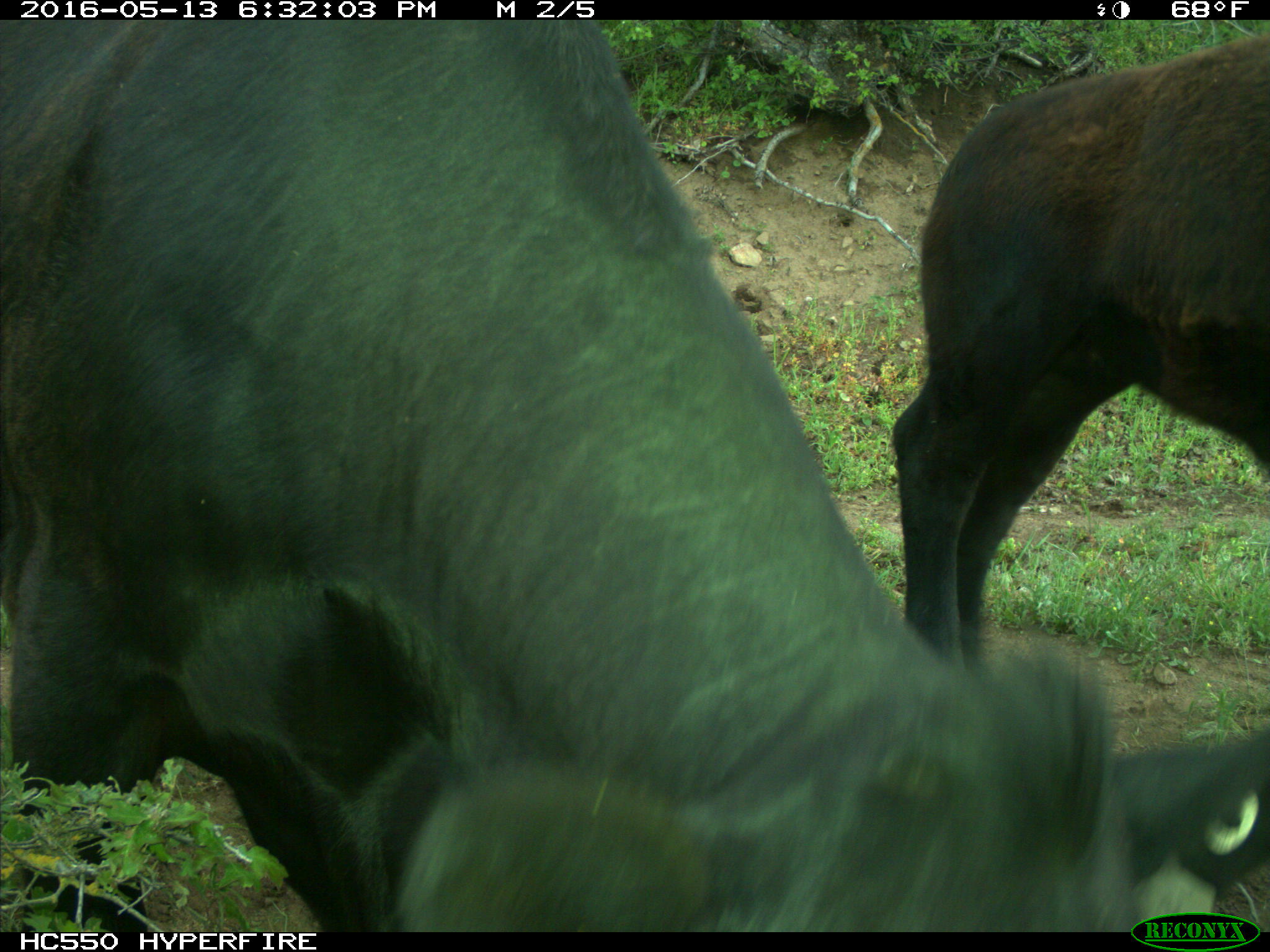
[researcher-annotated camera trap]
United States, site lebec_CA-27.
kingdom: Animalia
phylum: Chordata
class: Mammalia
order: Artiodactyla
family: Bovidae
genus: Bos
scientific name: Bos taurus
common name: domestic cow